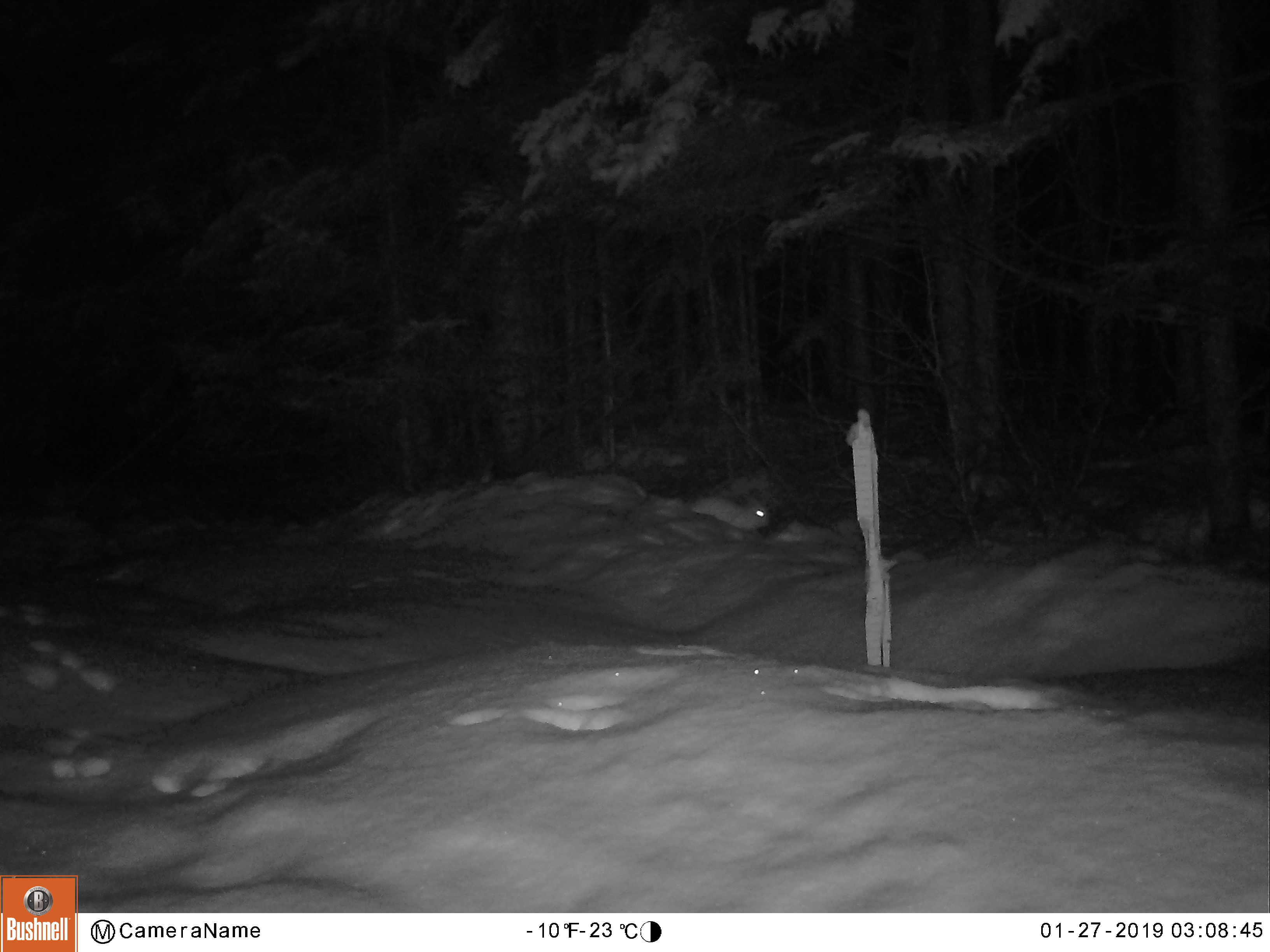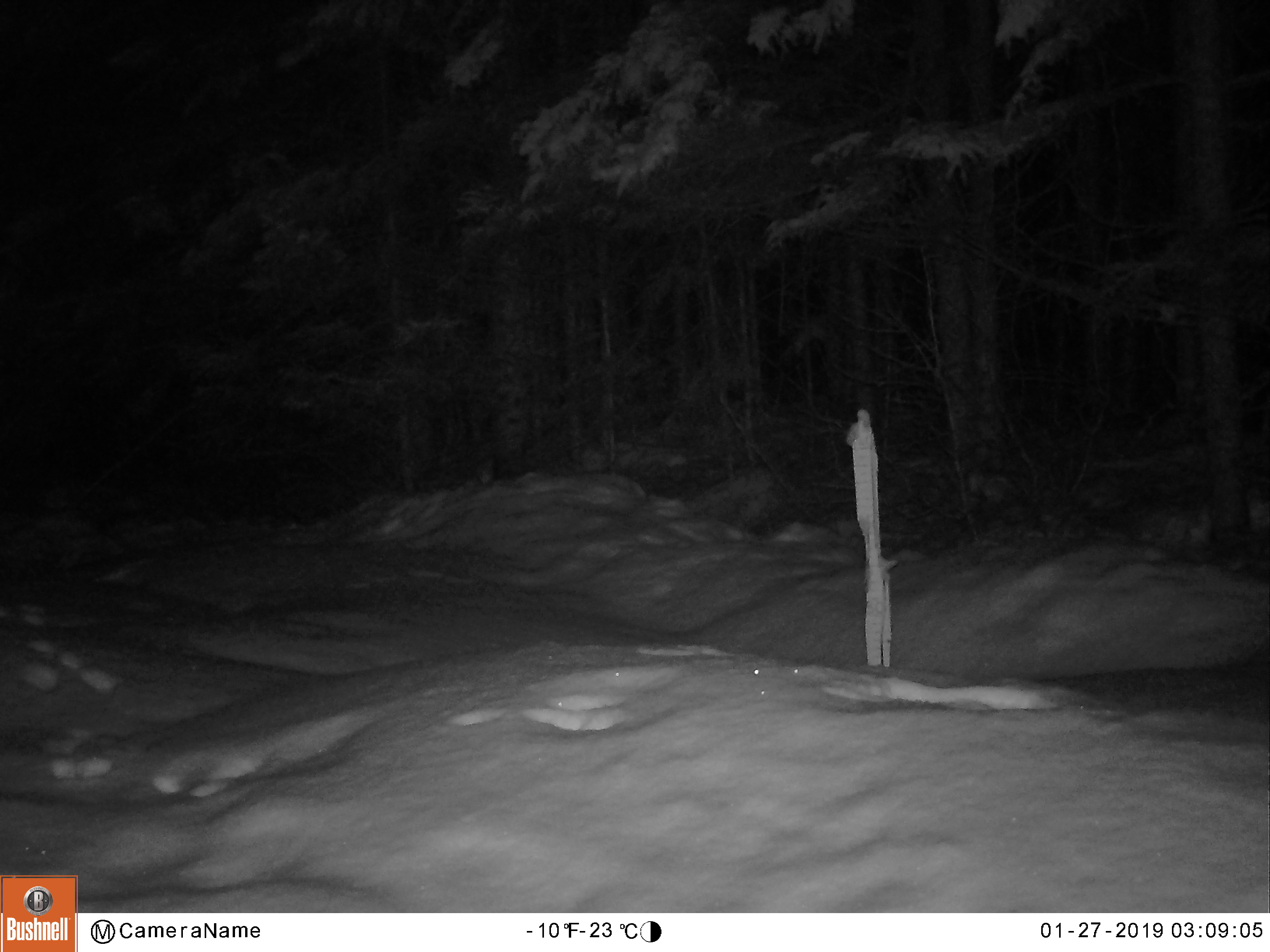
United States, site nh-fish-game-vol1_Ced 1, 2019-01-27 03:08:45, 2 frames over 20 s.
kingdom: Animalia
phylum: Chordata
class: Mammalia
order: Lagomorpha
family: Leporidae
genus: Lepus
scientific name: Lepus americanus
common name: snowshoe hare